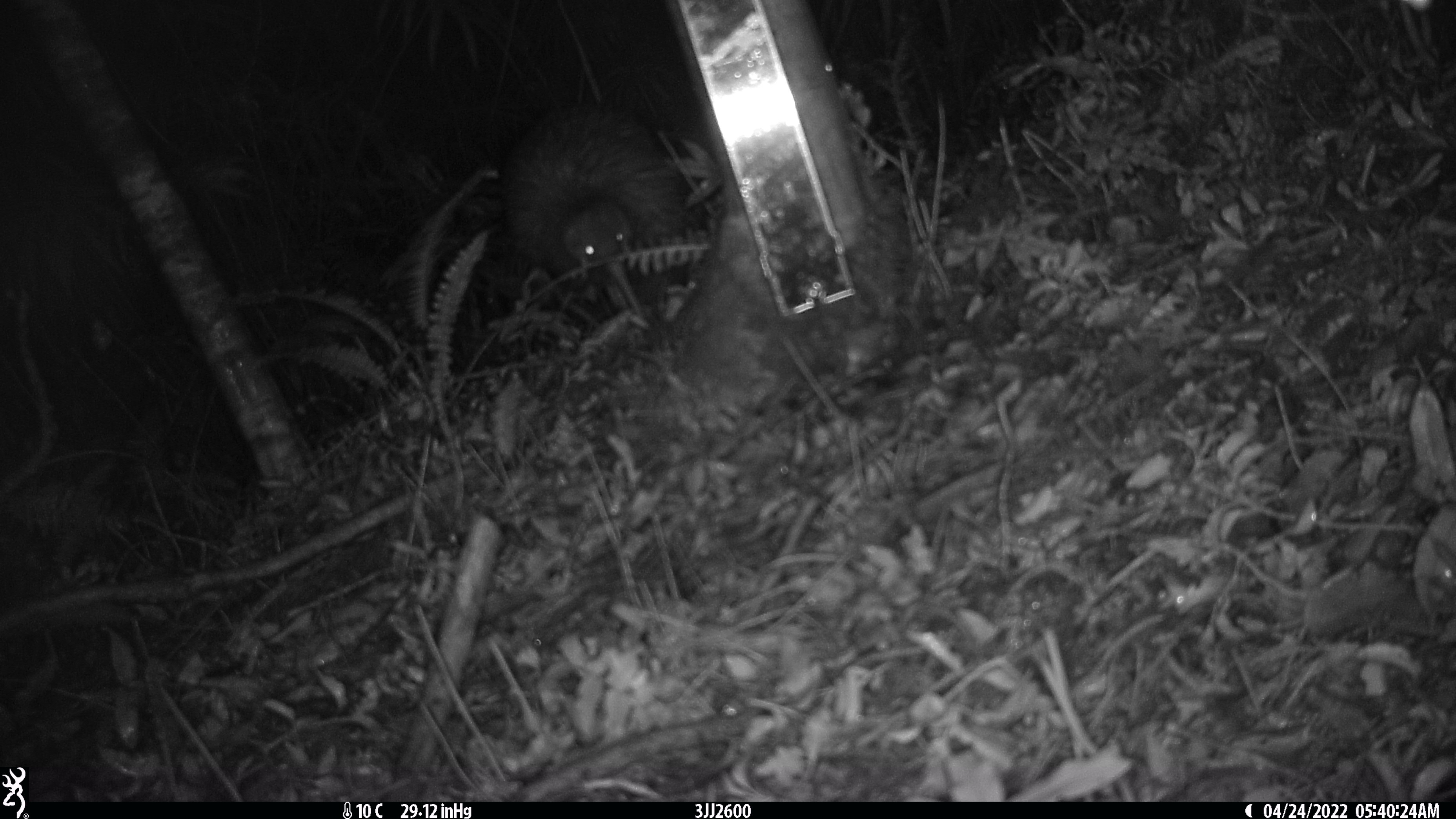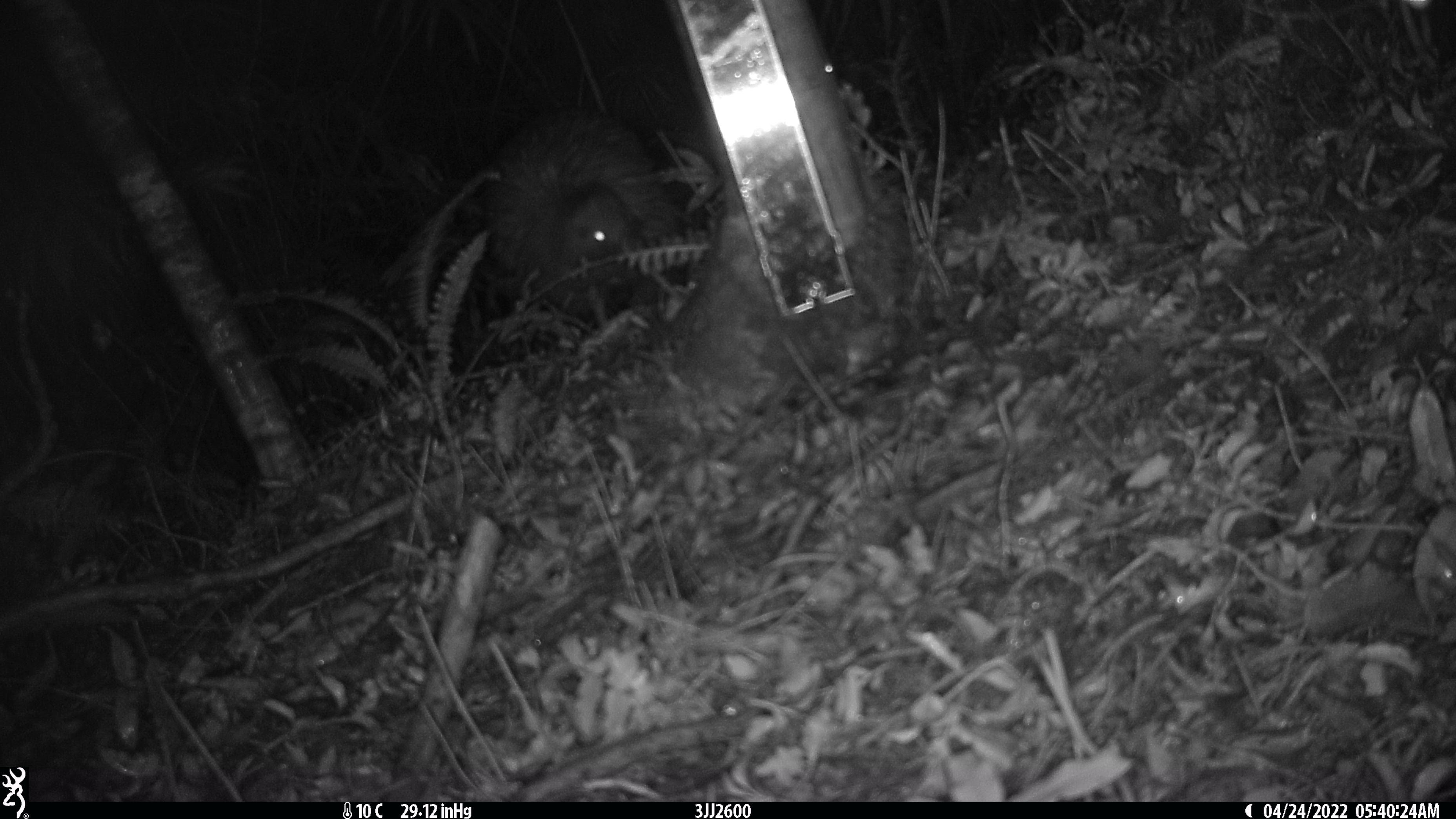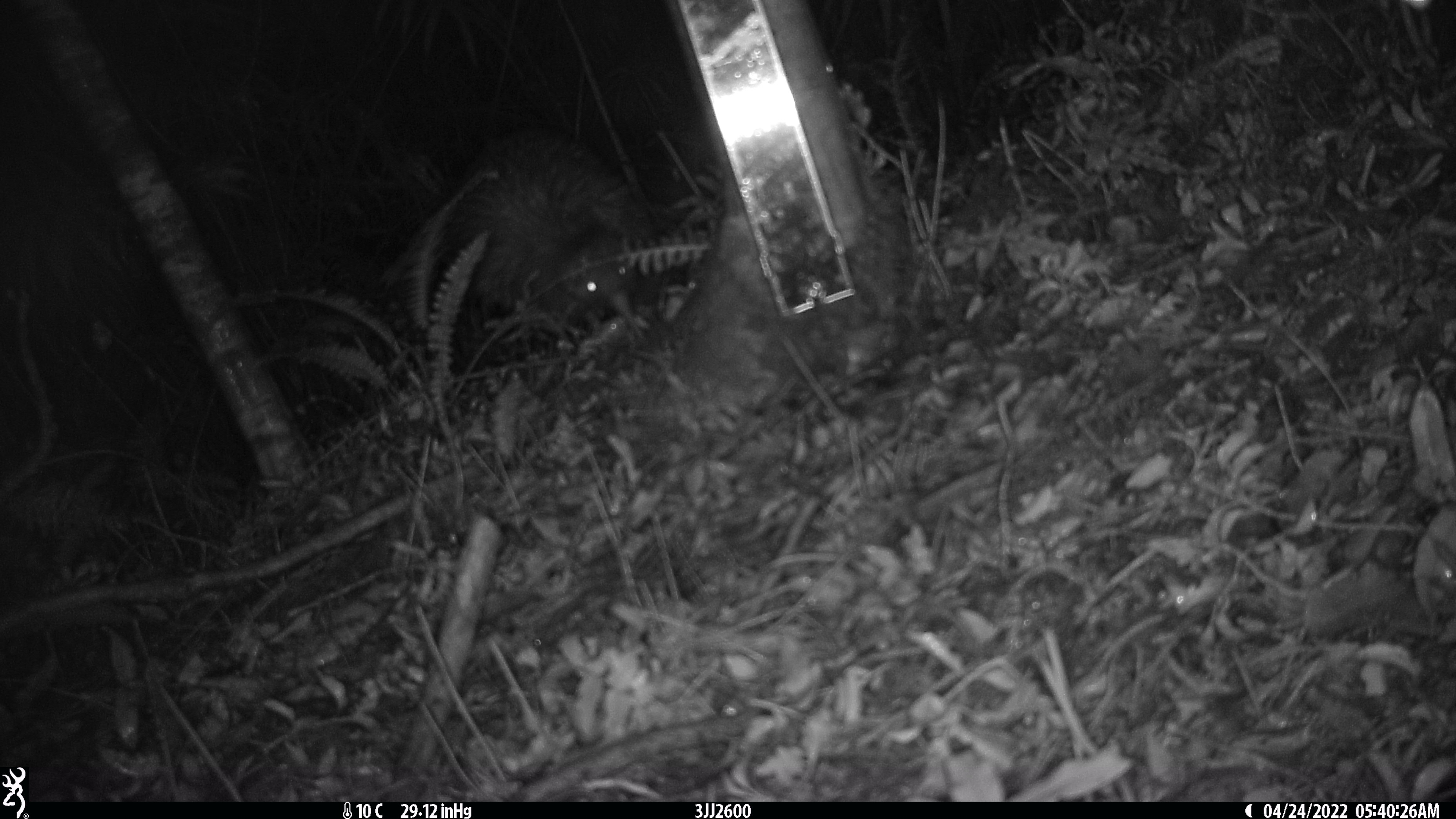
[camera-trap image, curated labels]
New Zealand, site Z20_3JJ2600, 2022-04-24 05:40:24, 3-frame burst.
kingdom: Animalia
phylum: Chordata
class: Aves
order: Apterygiformes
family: Apterygidae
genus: Apteryx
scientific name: Apteryx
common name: kiwi